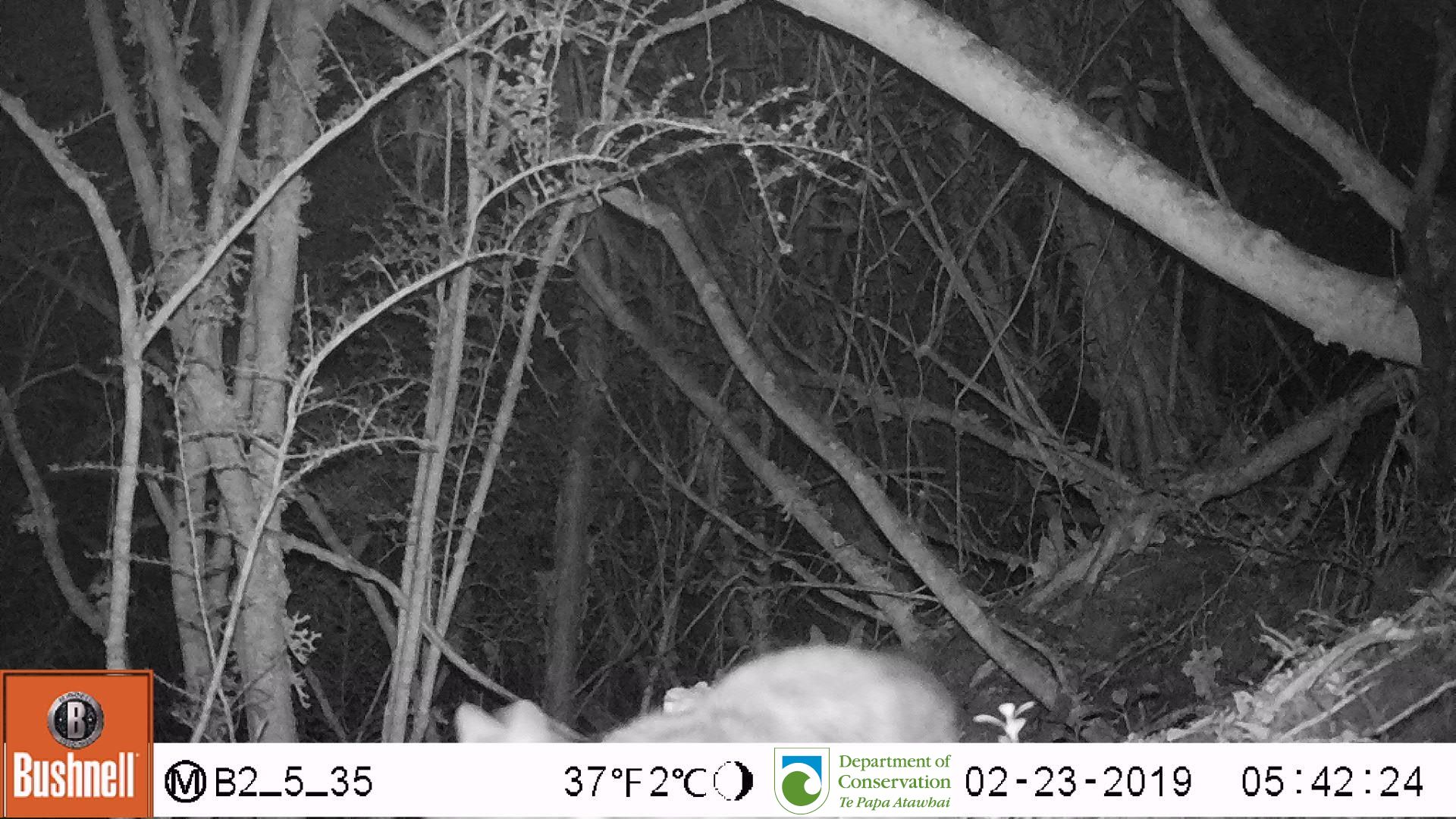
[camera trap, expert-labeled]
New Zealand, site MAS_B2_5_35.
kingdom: Animalia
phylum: Chordata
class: Mammalia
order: Carnivora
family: Felidae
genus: Felis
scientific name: Felis catus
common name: domestic cat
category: cat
Cat (domestic cat) (Felis catus).